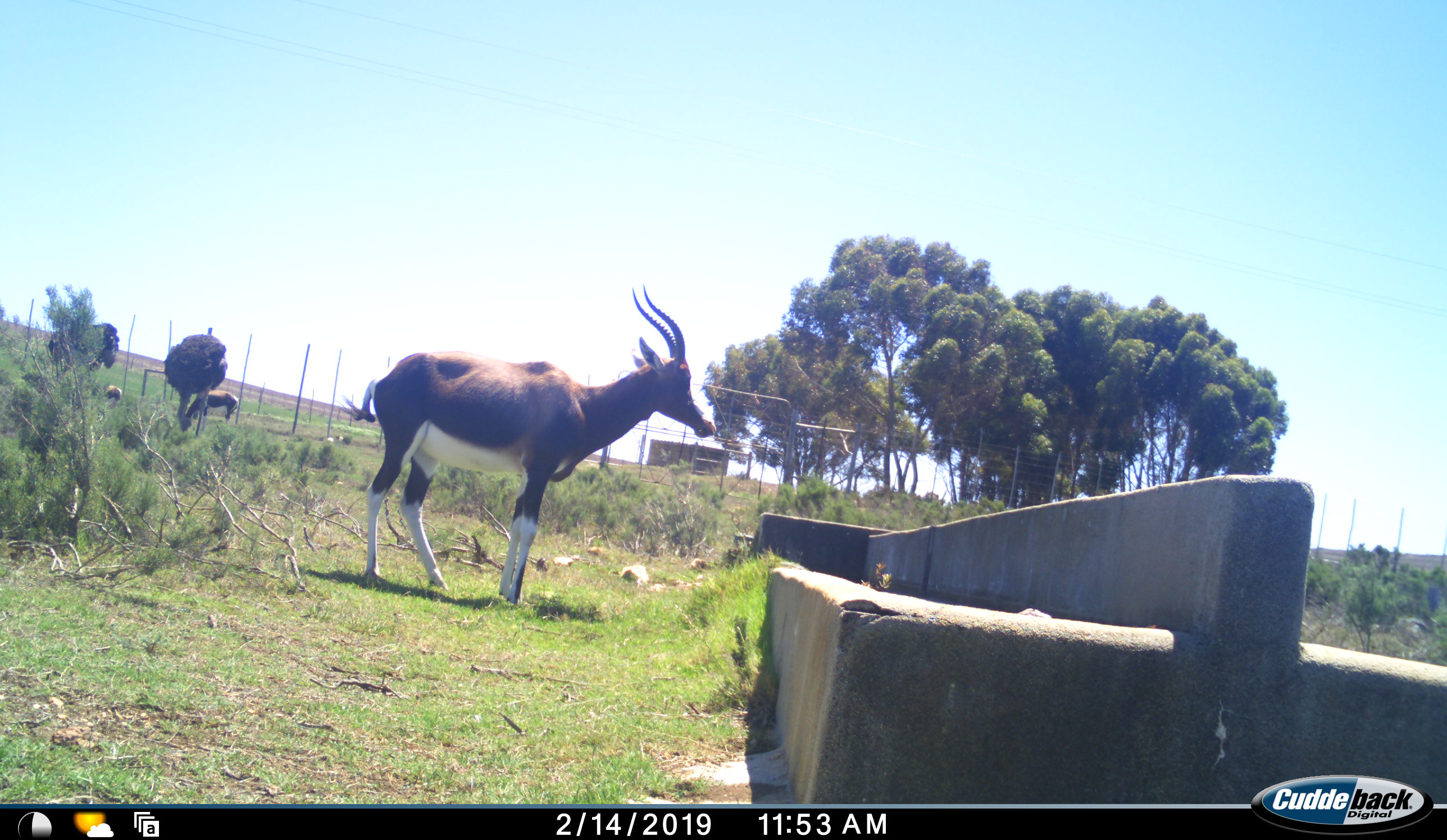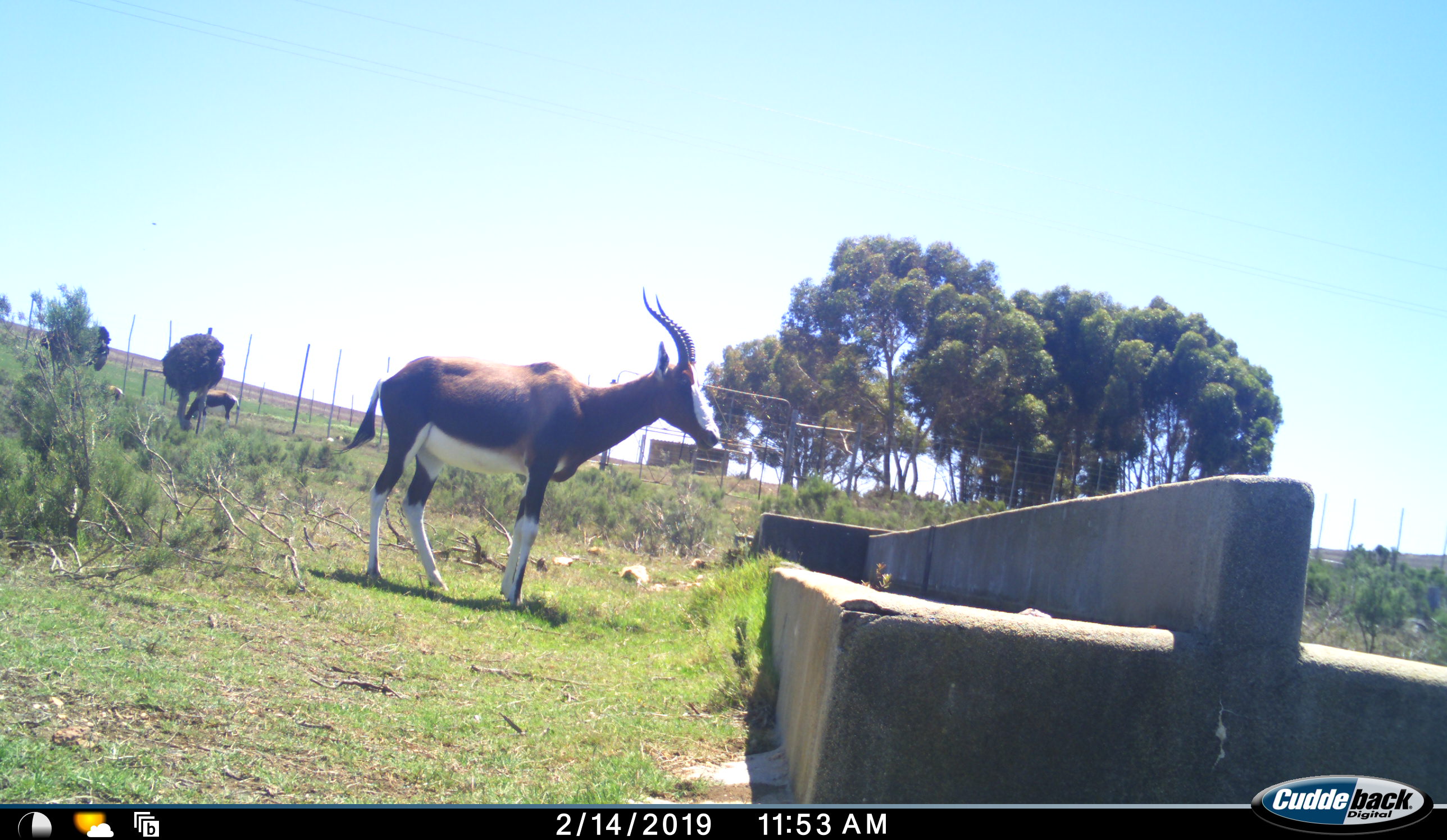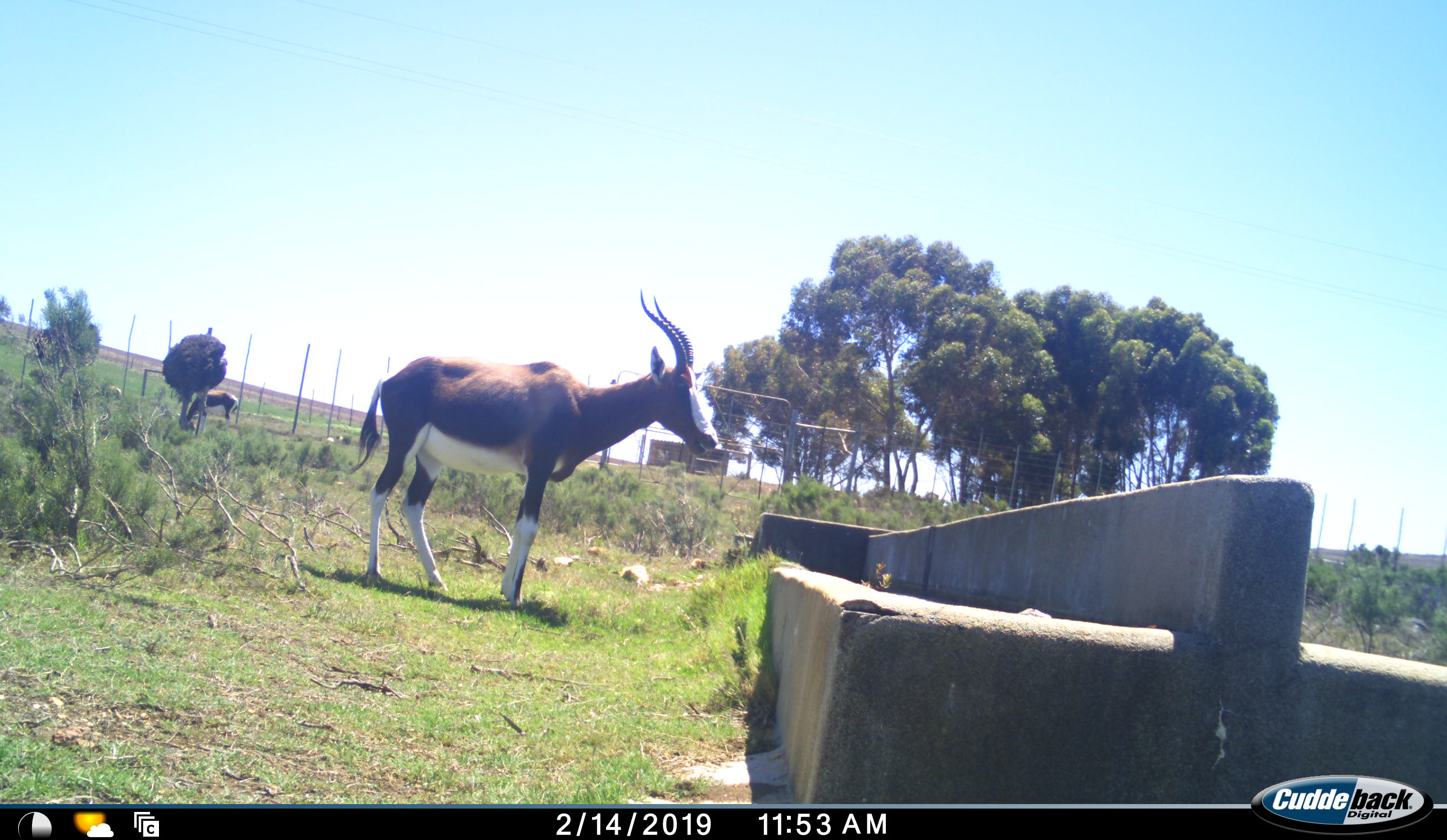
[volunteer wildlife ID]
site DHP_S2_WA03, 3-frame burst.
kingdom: Animalia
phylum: Chordata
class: Mammalia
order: Artiodactyla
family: Bovidae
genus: Damaliscus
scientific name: Damaliscus pygargus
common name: bontebok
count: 2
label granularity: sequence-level